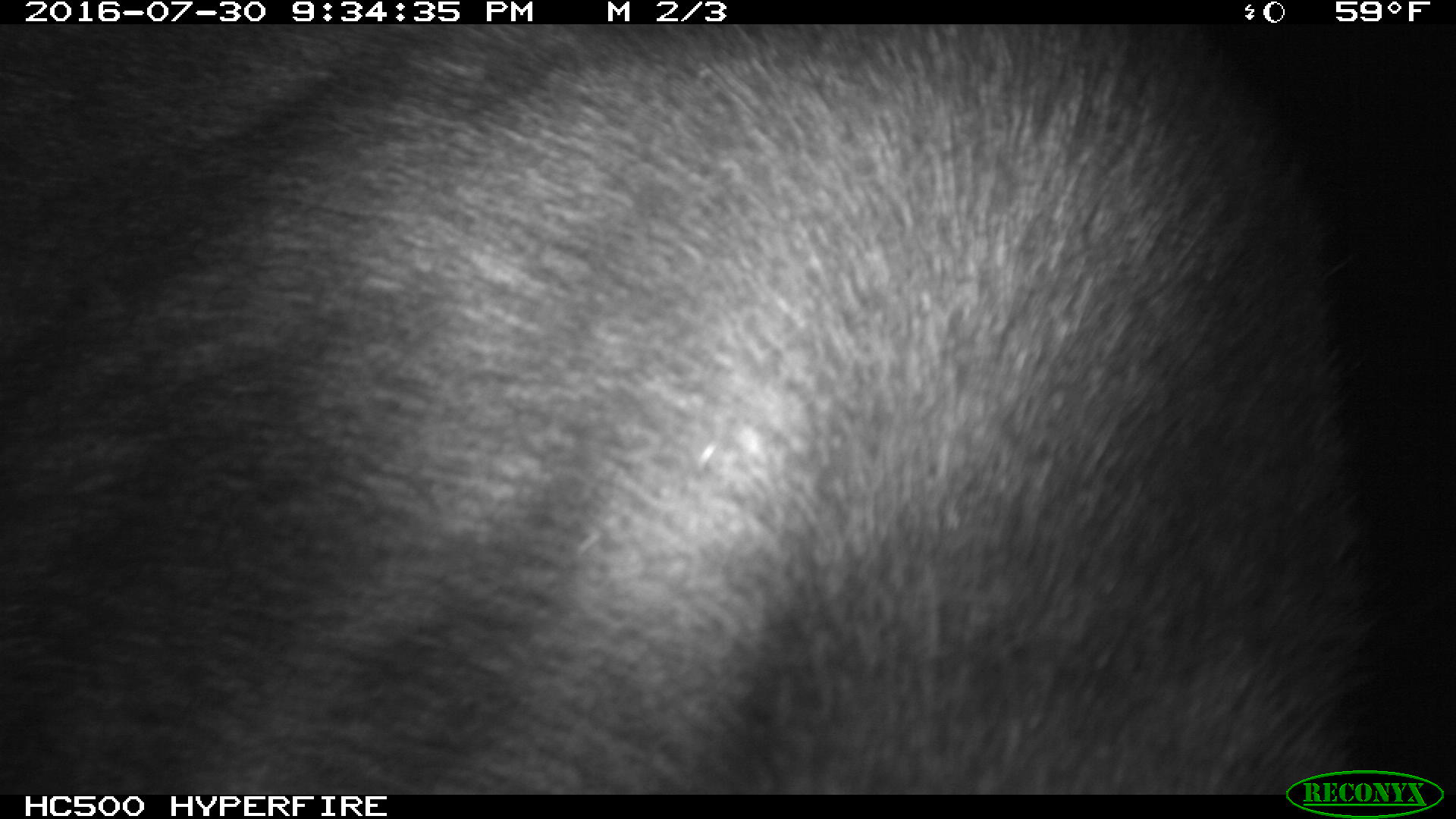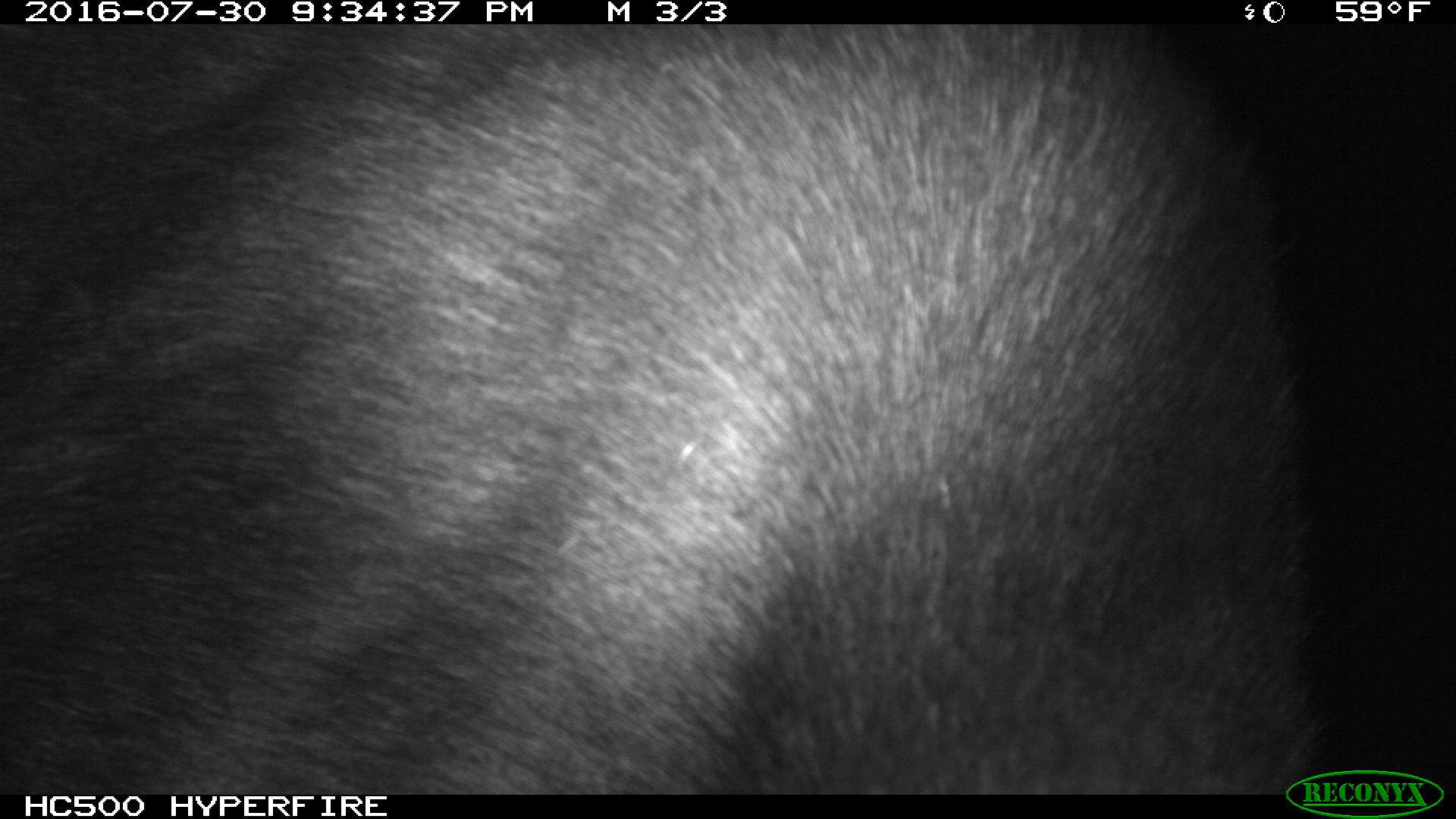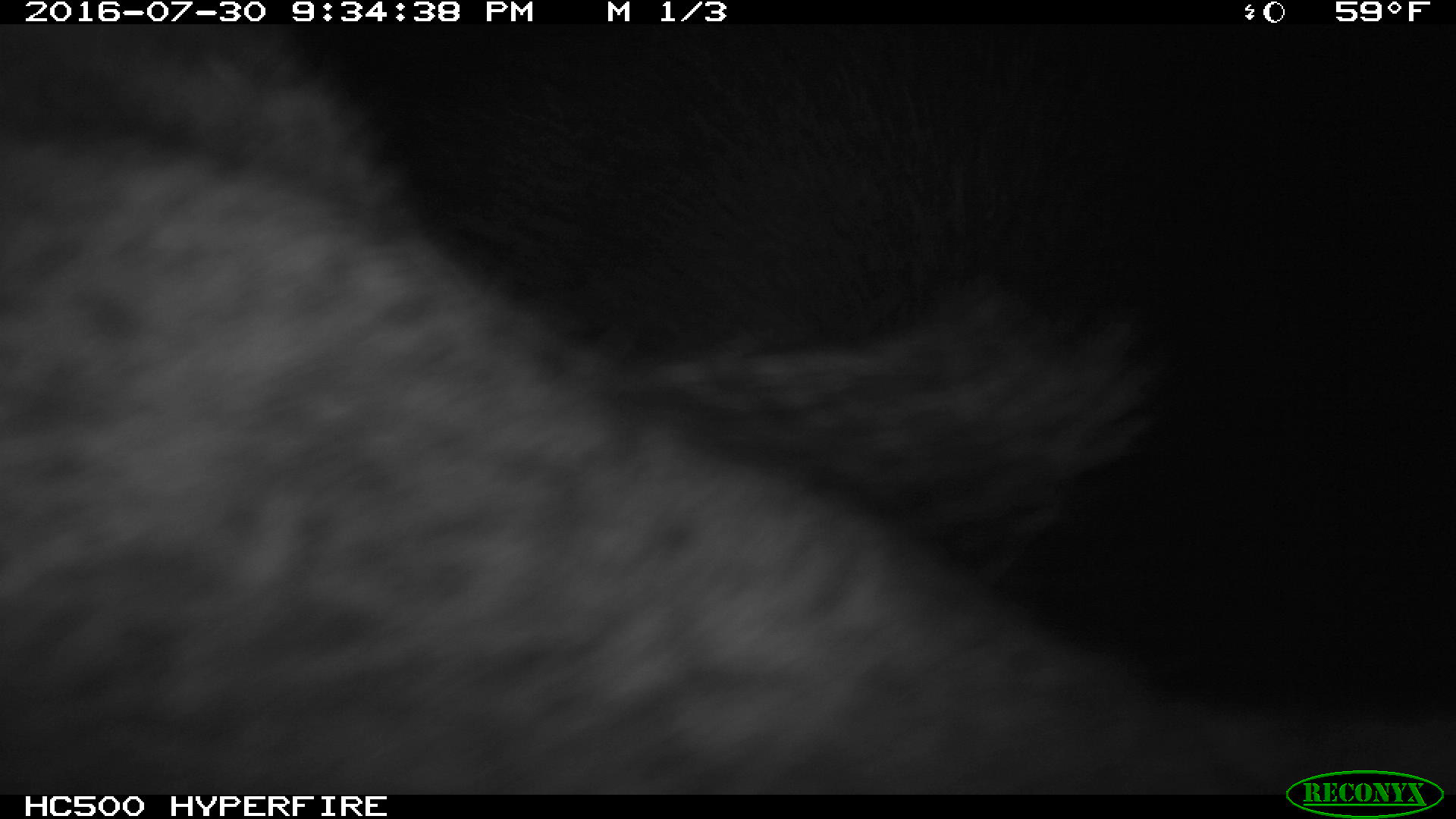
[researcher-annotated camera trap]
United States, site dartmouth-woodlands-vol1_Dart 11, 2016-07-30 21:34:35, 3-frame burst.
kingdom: Animalia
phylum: Chordata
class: Mammalia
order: Artiodactyla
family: Cervidae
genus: Alces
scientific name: Alces alces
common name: moose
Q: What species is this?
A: Moose (Alces alces).